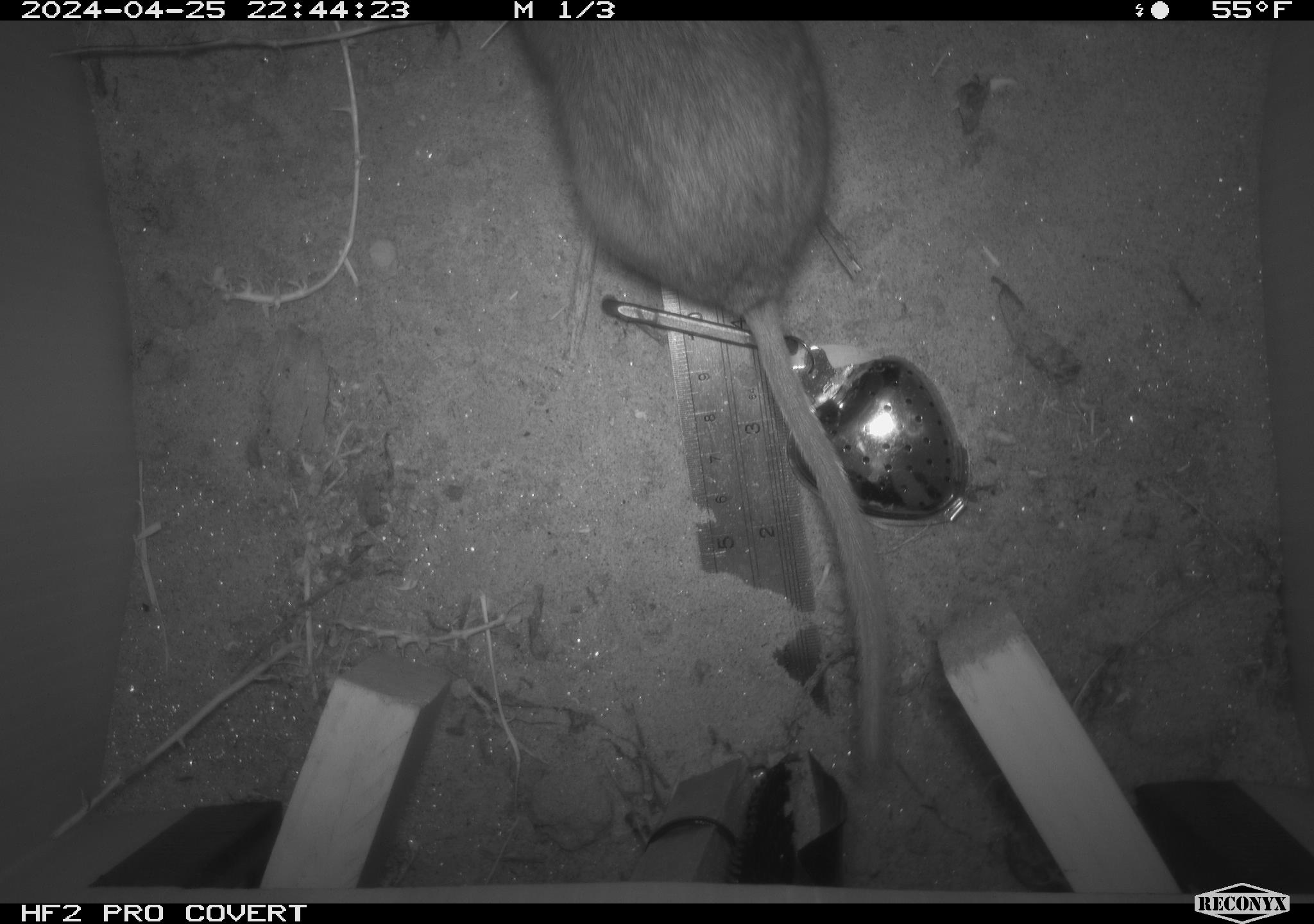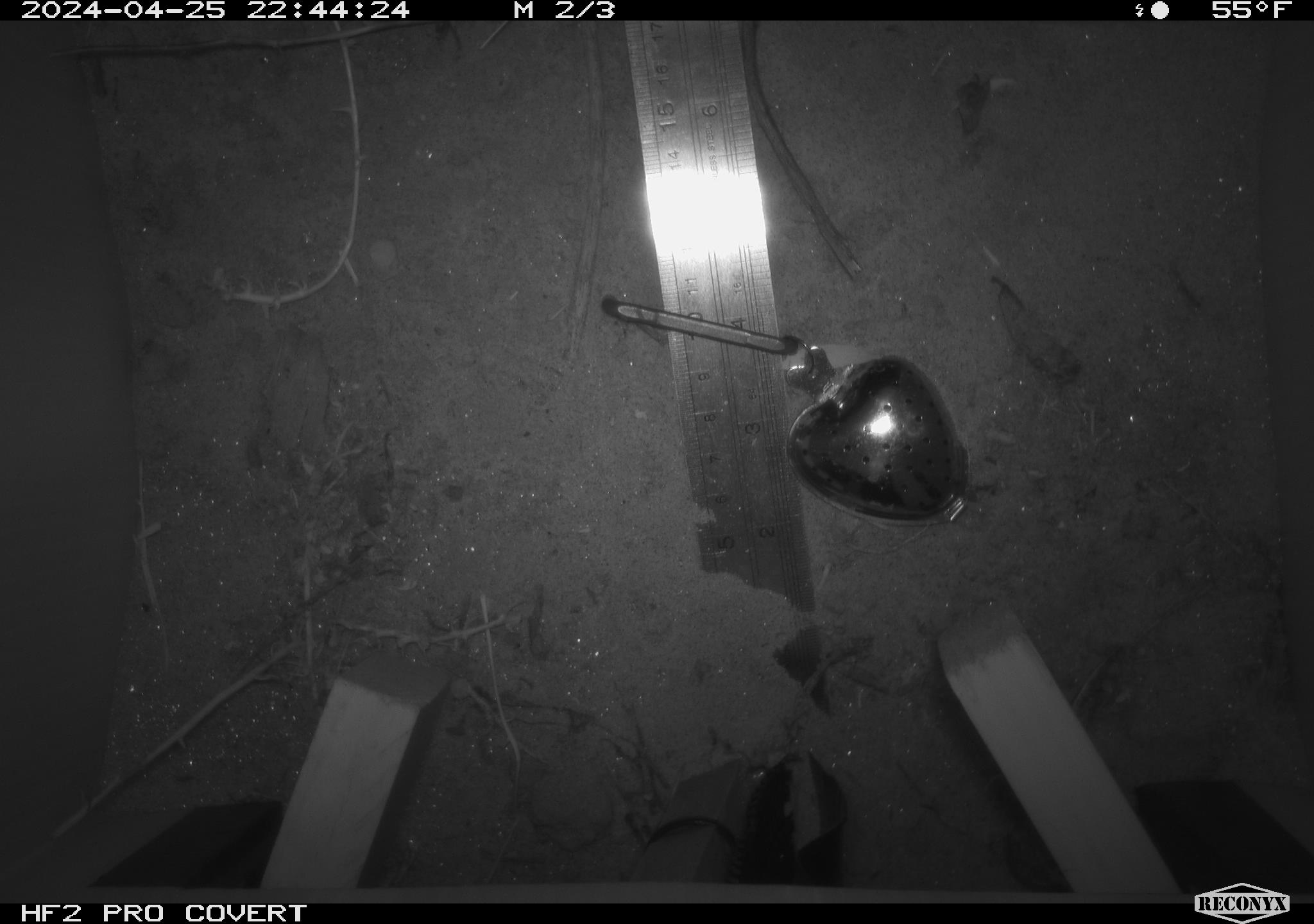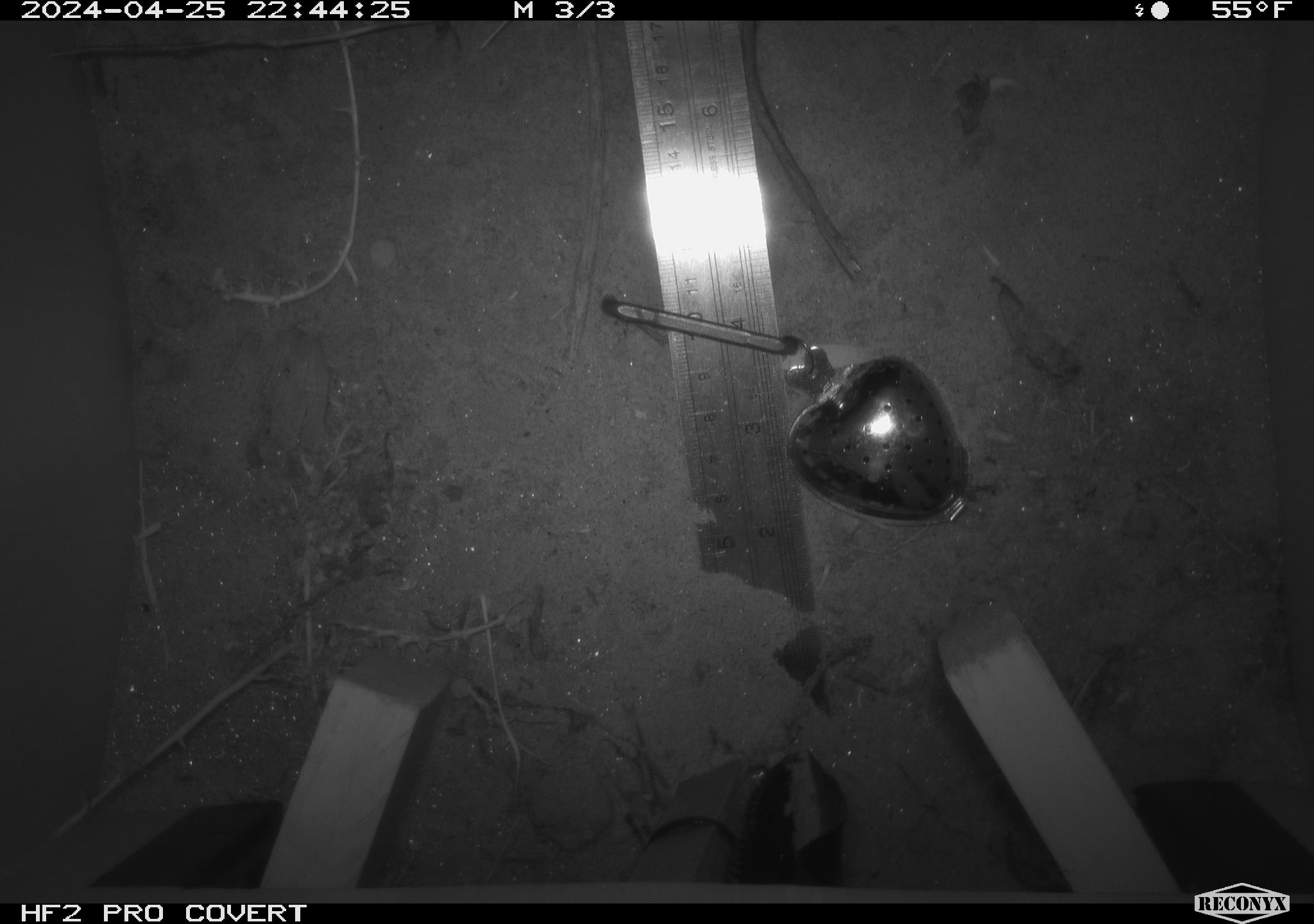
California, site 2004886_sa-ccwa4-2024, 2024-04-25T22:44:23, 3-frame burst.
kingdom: Animalia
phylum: Chordata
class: Mammalia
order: Rodentia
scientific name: Rodentia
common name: woodrat or rat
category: woodrat or rat species